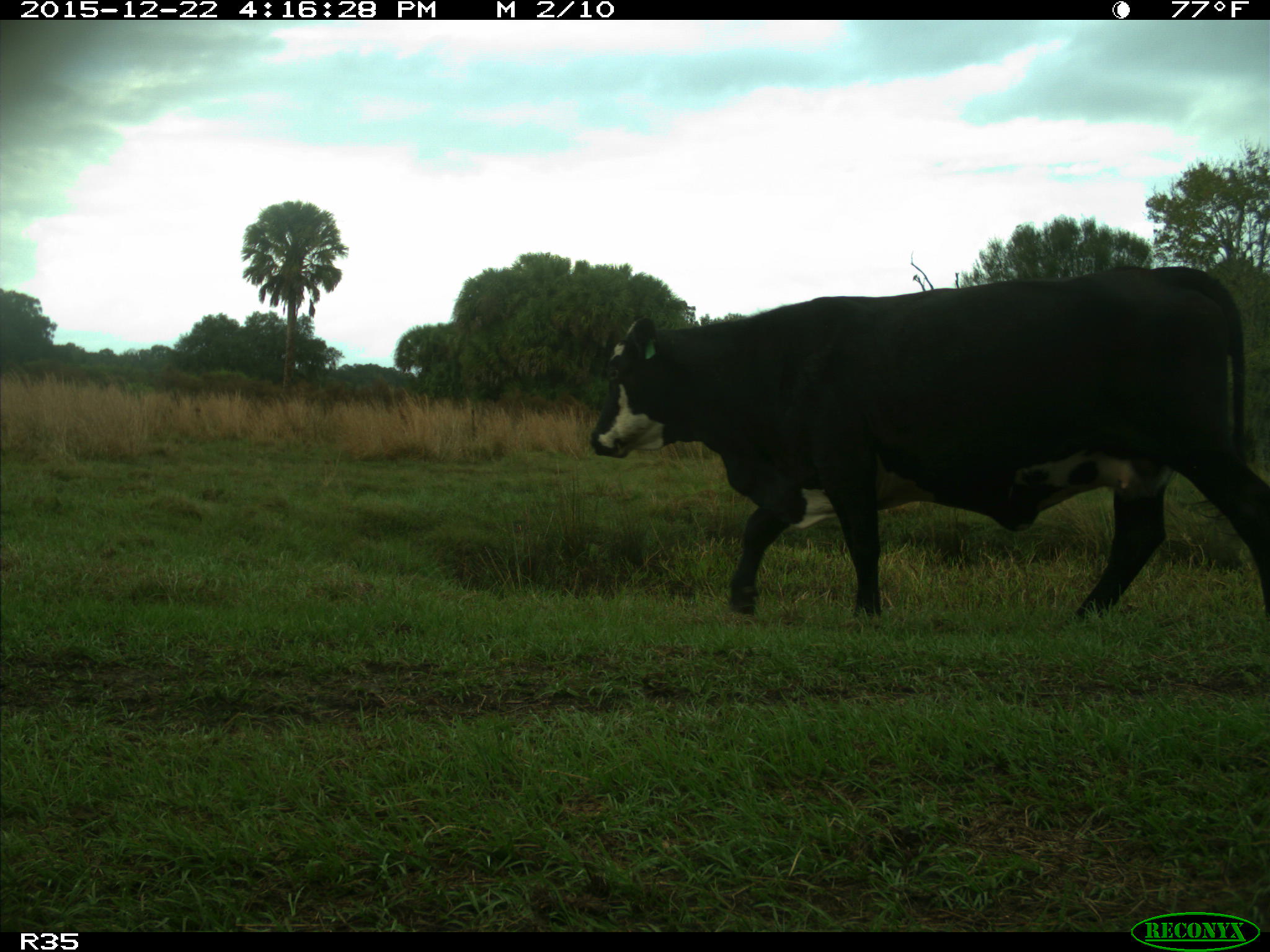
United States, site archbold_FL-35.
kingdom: Animalia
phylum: Chordata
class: Mammalia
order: Artiodactyla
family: Bovidae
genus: Bos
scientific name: Bos taurus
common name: domestic cow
Bos taurus (domestic cow).